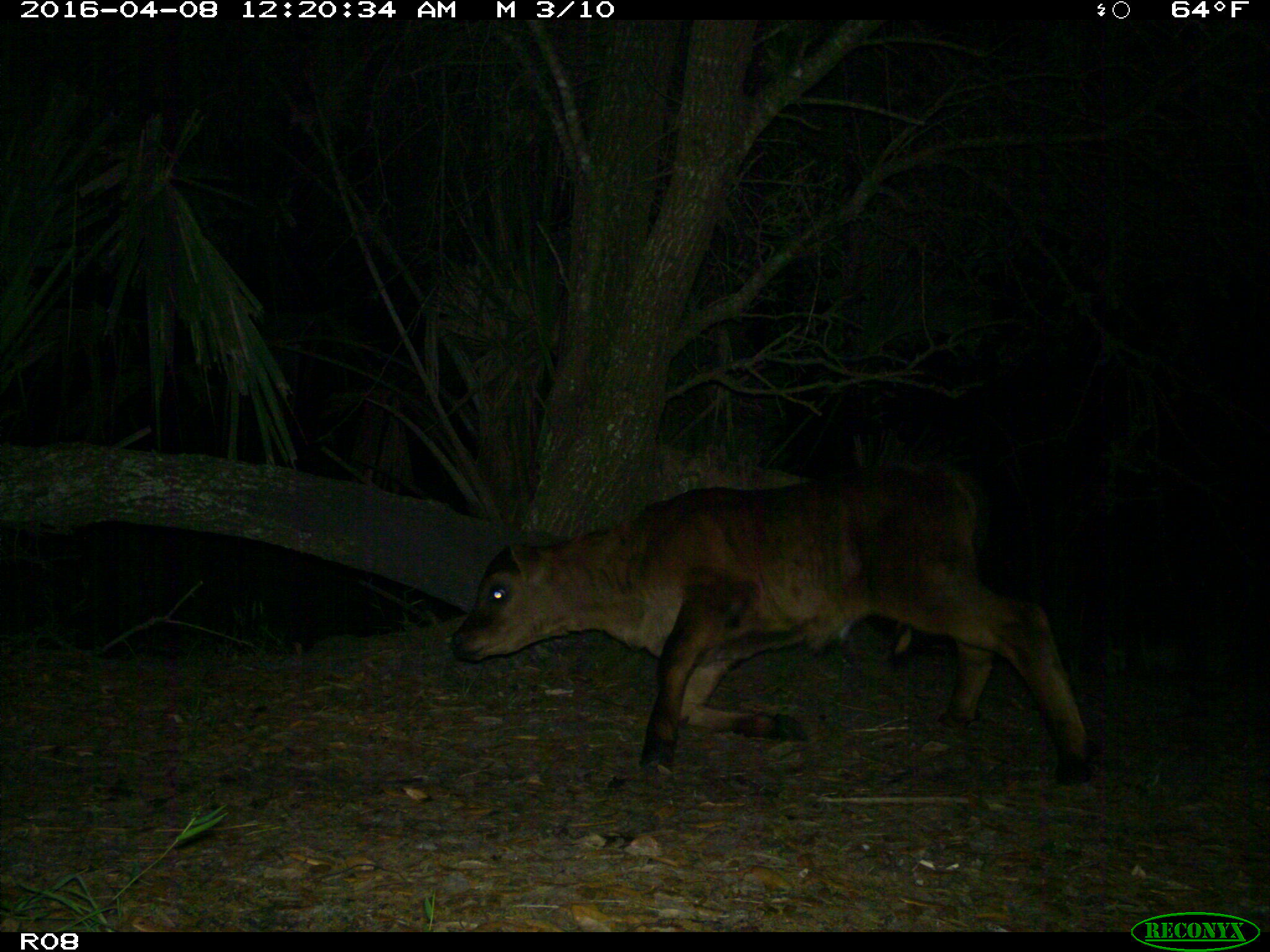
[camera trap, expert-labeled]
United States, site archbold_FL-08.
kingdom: Animalia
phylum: Chordata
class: Mammalia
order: Artiodactyla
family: Bovidae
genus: Bos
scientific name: Bos taurus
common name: domestic cow